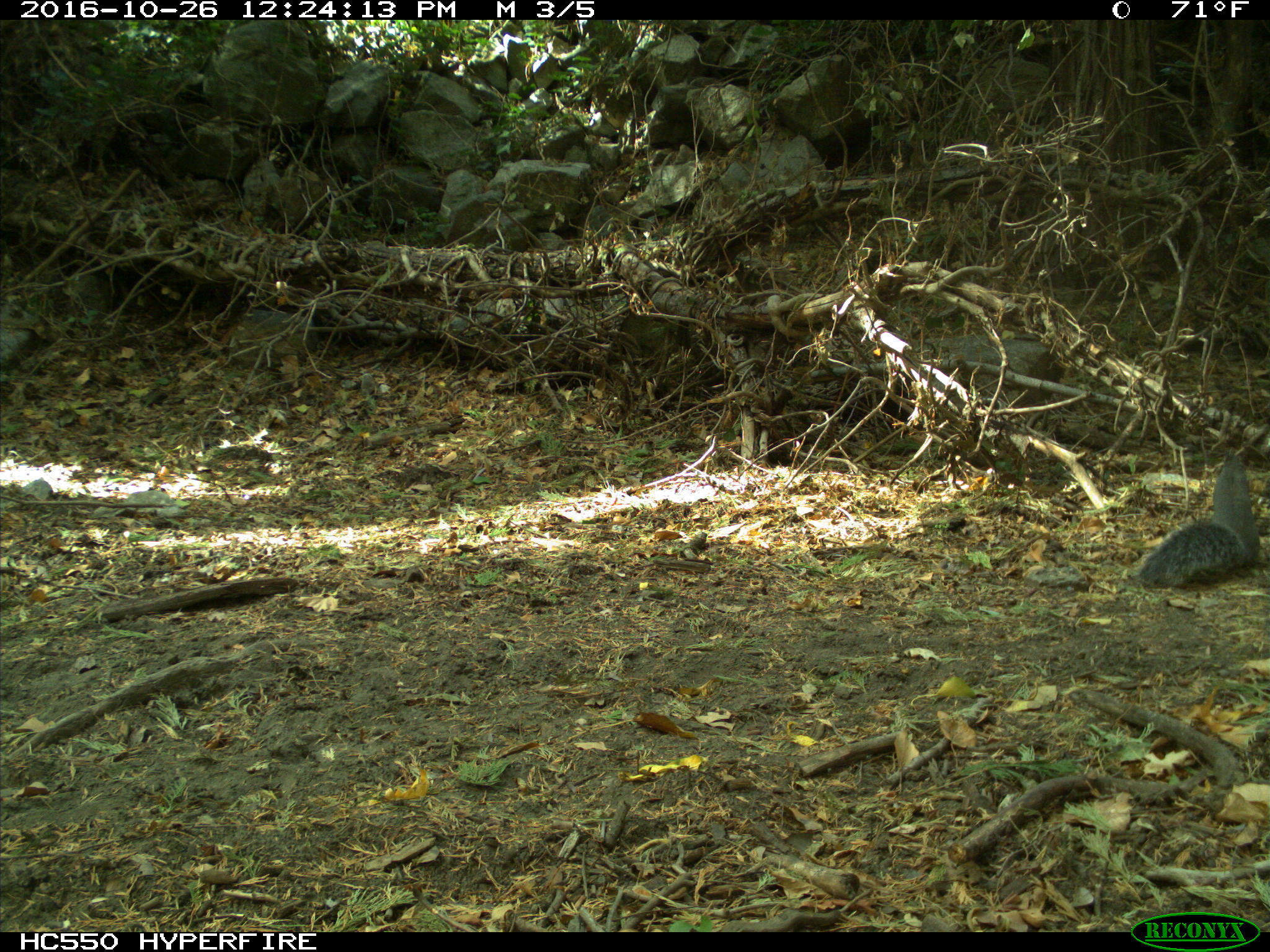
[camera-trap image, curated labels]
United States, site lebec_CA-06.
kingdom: Animalia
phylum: Chordata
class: Mammalia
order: Rodentia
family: Sciuridae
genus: Sciurus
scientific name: Sciurus carolinensis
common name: eastern gray squirrel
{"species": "Sciurus carolinensis (eastern gray squirrel)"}